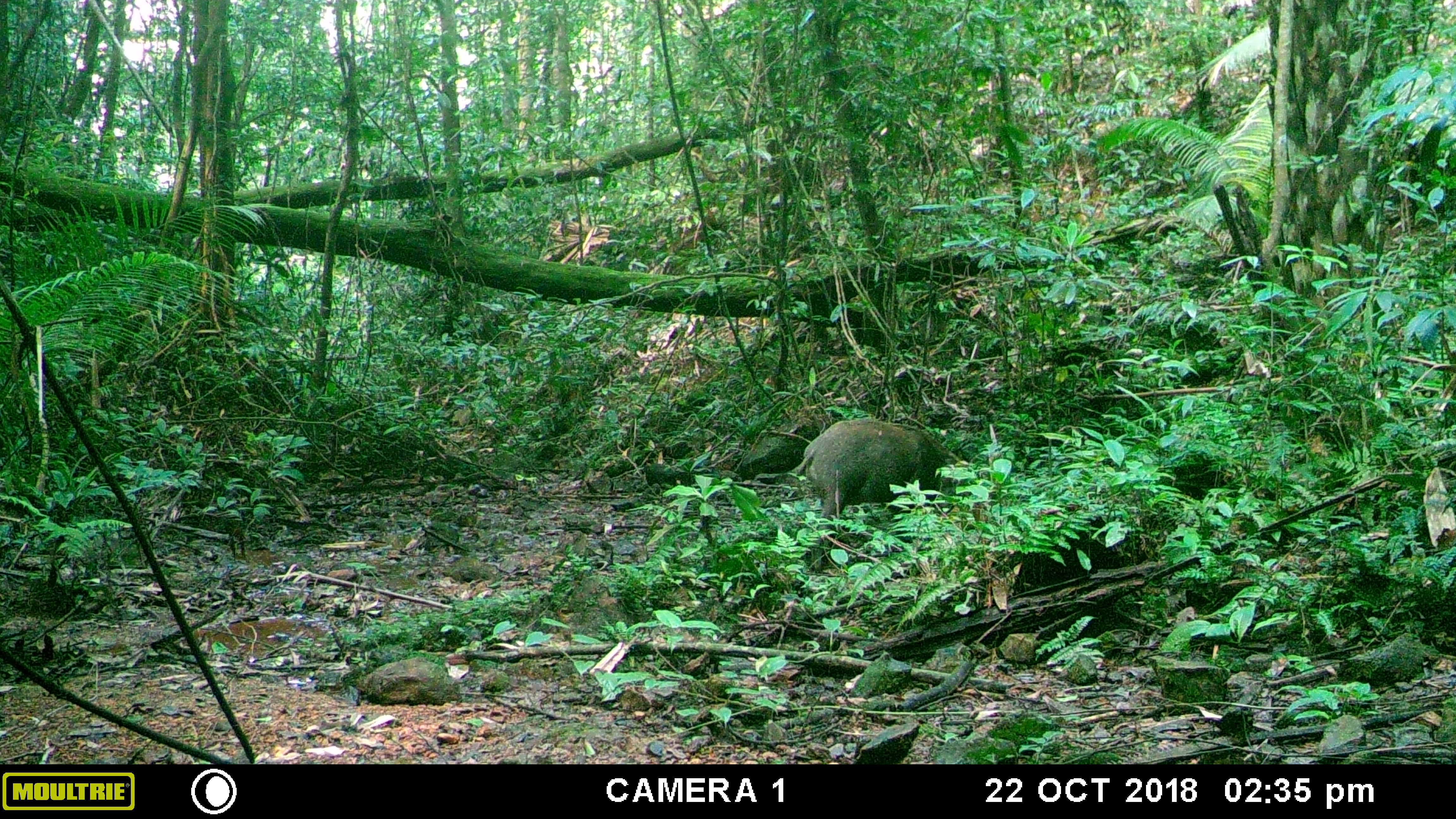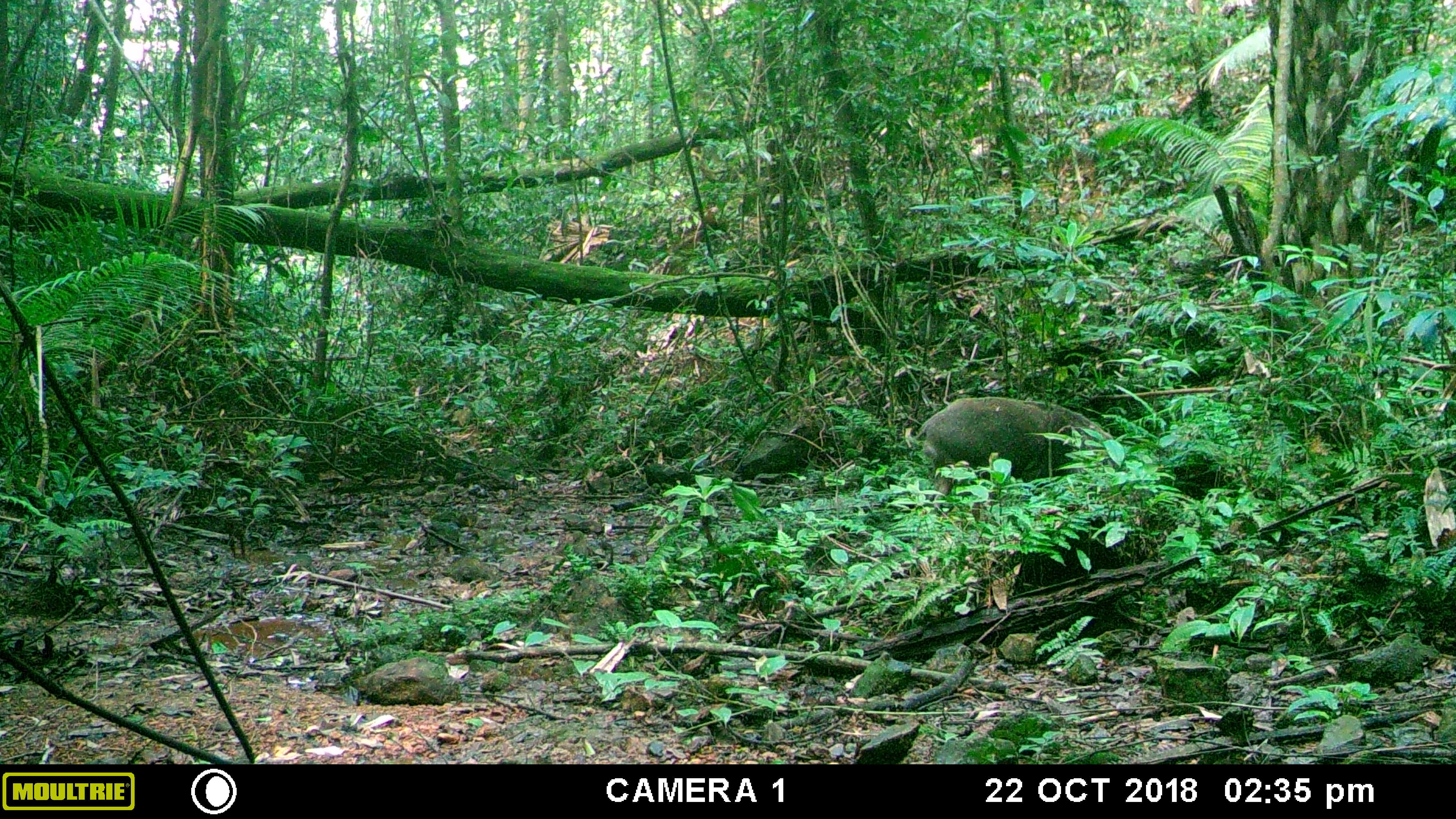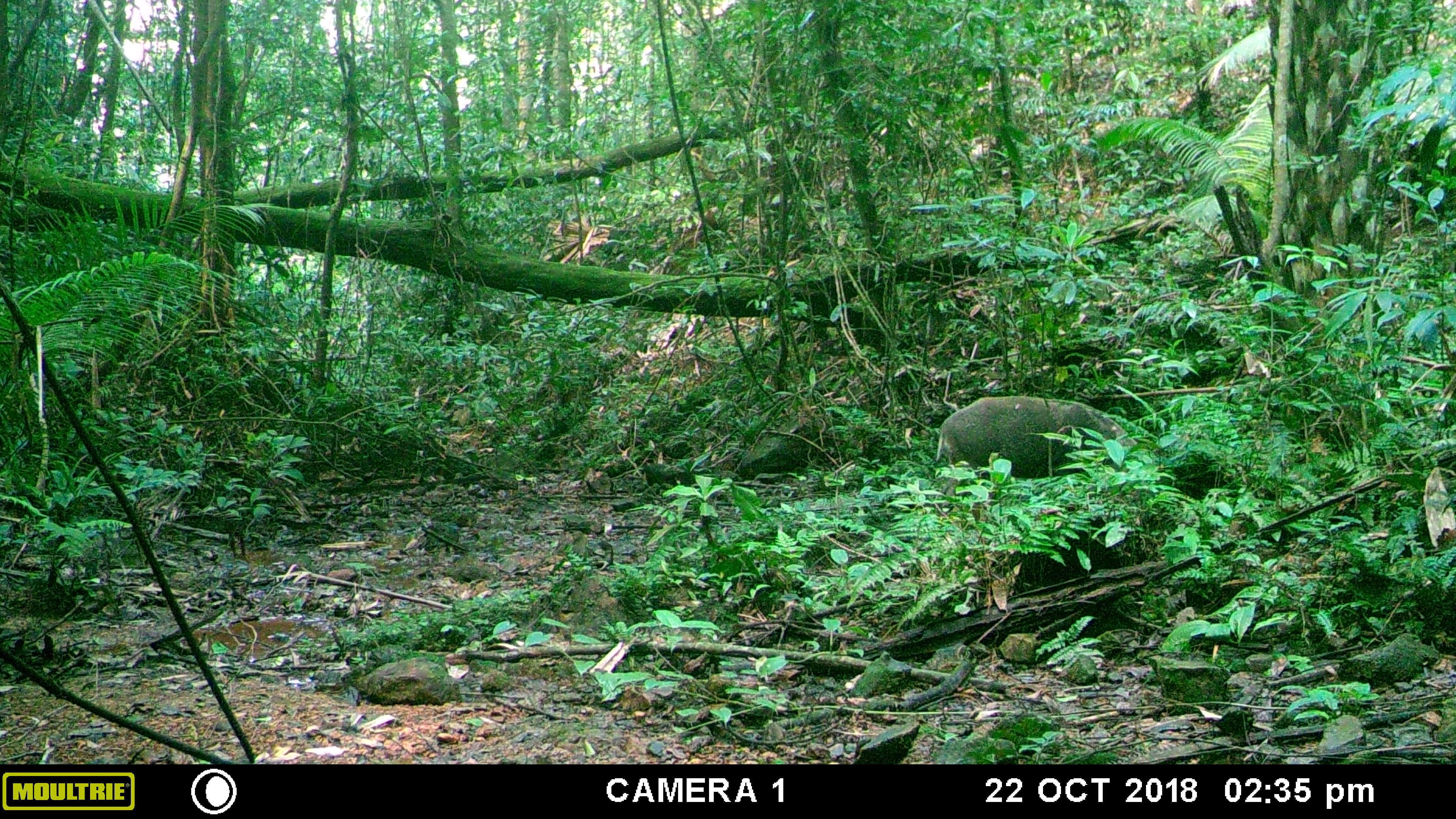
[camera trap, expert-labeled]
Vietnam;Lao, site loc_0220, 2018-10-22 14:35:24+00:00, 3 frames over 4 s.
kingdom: Animalia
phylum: Chordata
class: Mammalia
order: Artiodactyla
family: Suidae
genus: Sus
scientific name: Sus scrofa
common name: eurasian wild pig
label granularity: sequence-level